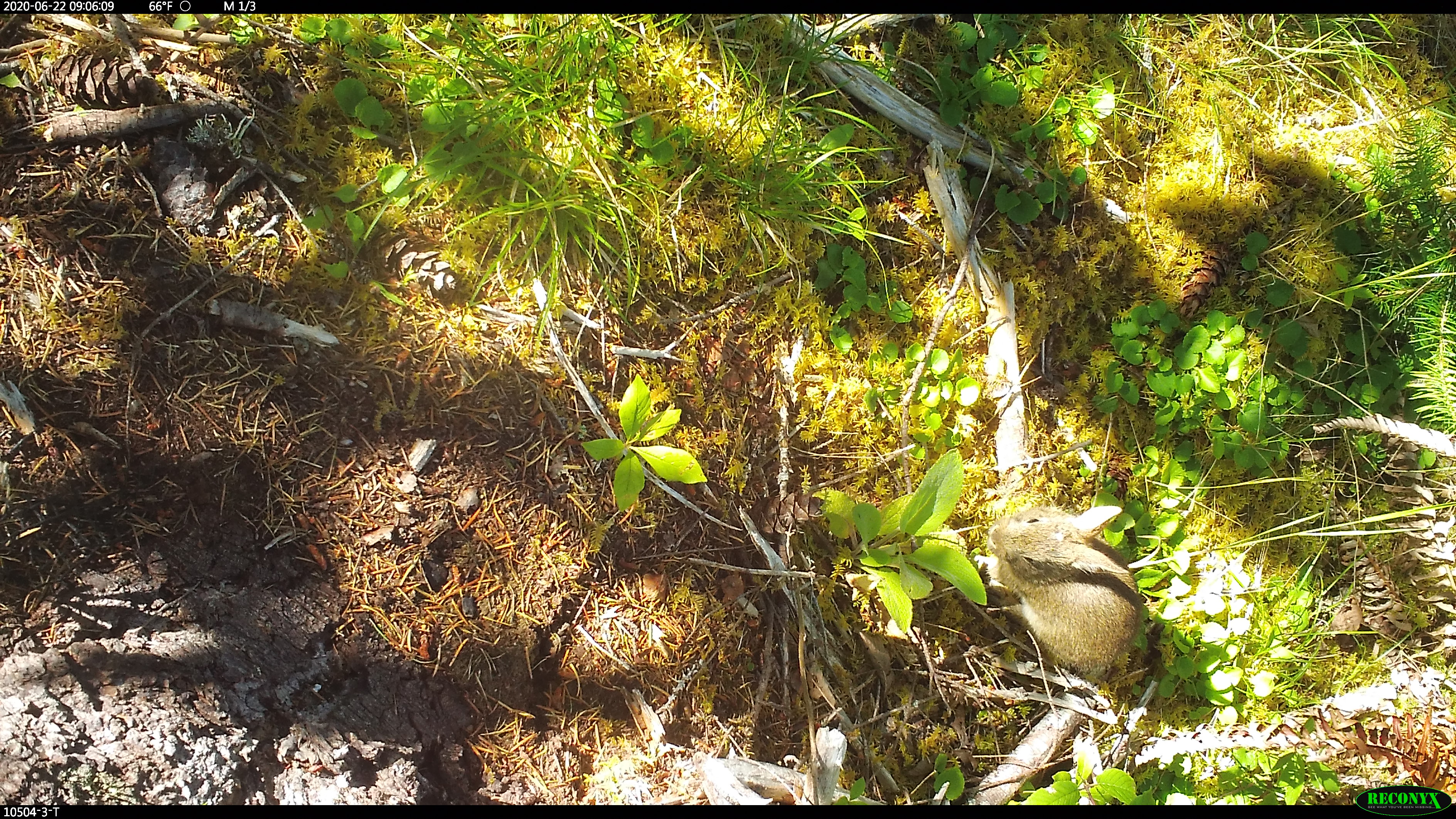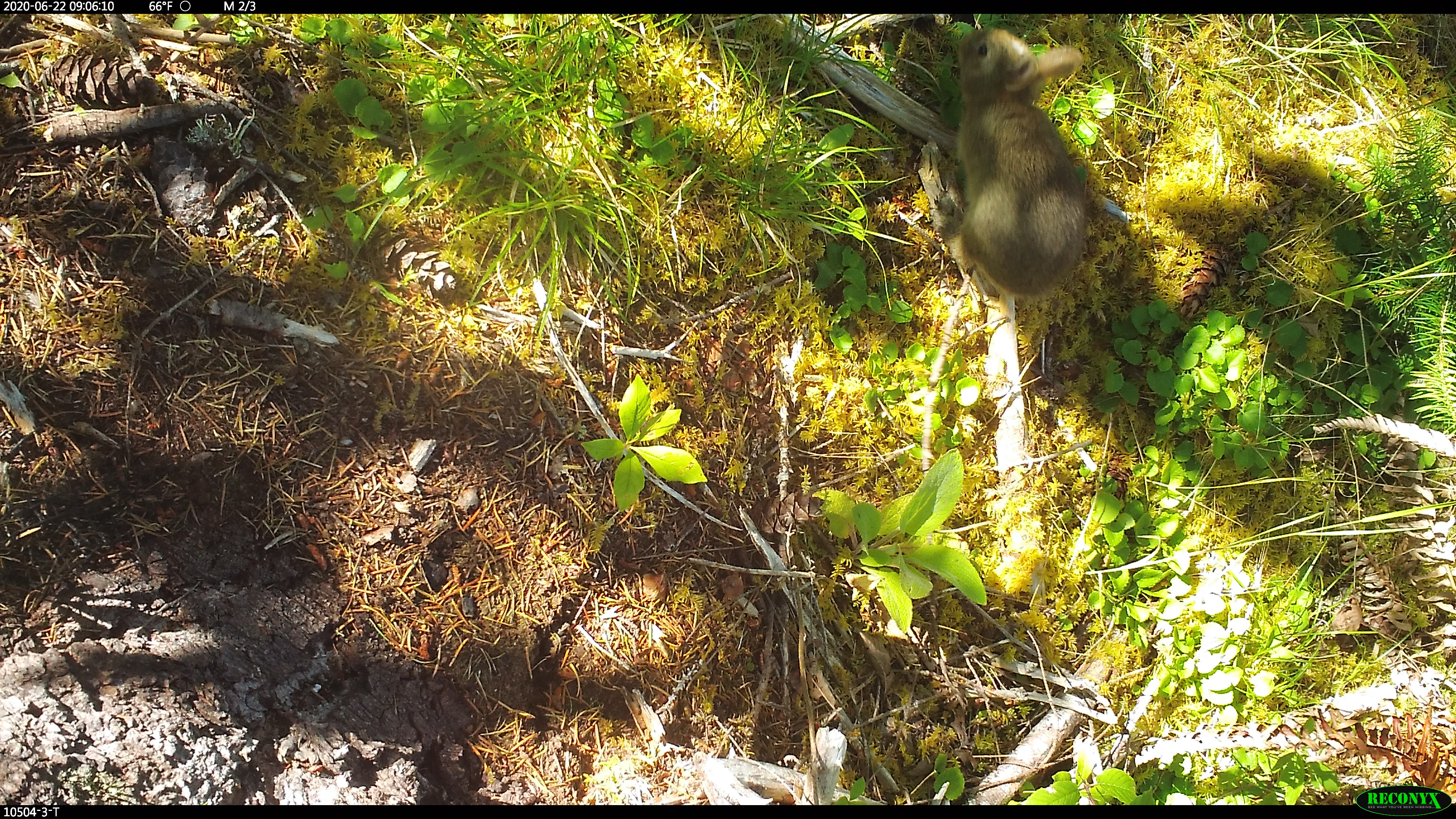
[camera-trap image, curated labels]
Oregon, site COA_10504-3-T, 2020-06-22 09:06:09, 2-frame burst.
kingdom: Animalia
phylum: Chordata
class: Mammalia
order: Lagomorpha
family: Leporidae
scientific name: Leporidae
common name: hares and rabbits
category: leporidae family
Leporidae family (hares and rabbits) (Leporidae).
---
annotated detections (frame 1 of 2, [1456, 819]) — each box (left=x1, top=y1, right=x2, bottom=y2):
leporidae family: (left=985, top=489, right=1152, bottom=689)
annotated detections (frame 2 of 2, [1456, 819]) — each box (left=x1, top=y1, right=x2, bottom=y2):
leporidae family: (left=943, top=24, right=1092, bottom=307)